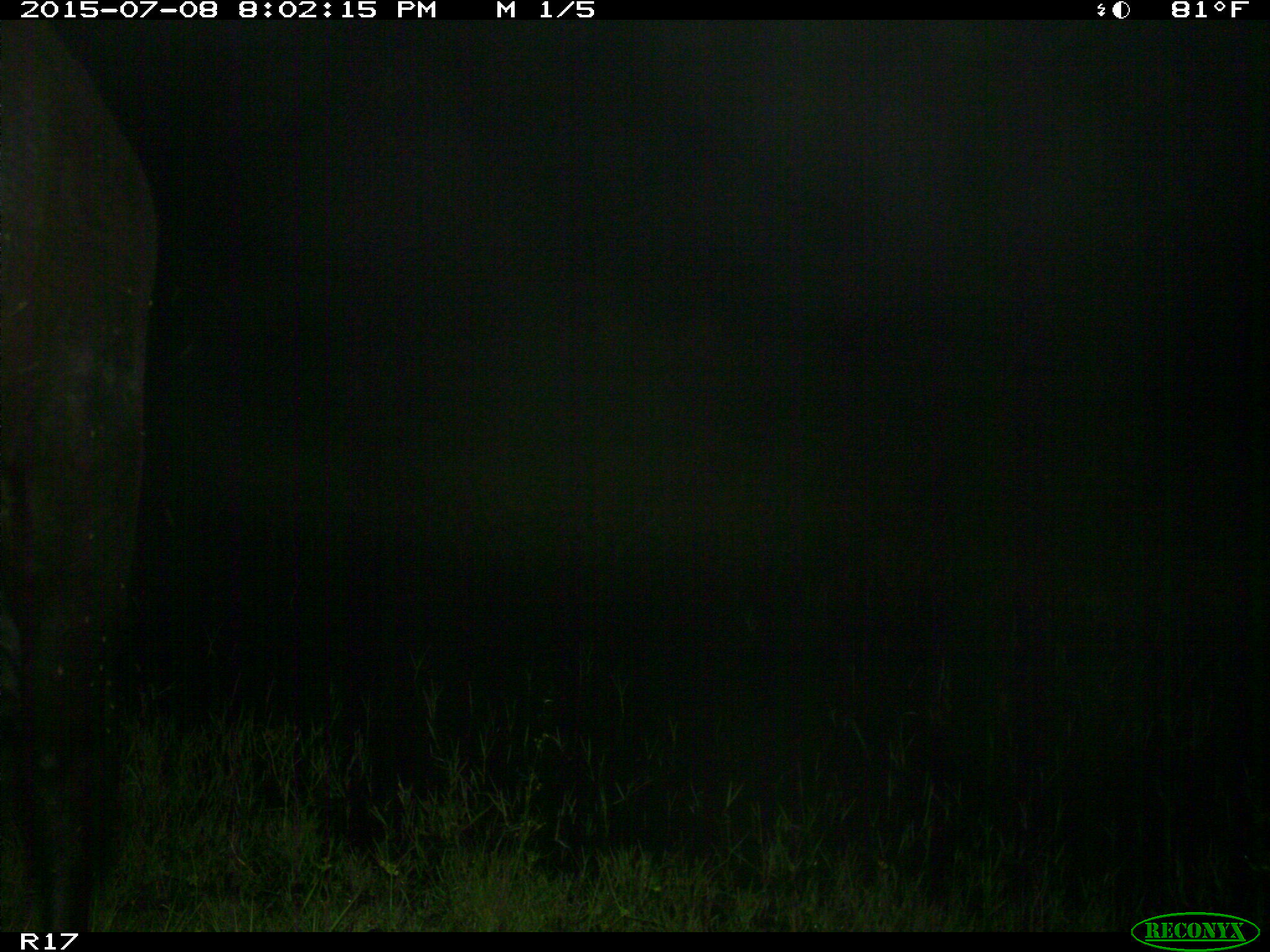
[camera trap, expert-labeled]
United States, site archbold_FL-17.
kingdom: Animalia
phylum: Chordata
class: Mammalia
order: Artiodactyla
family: Bovidae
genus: Bos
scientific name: Bos taurus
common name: domestic cow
Bos taurus (domestic cow).